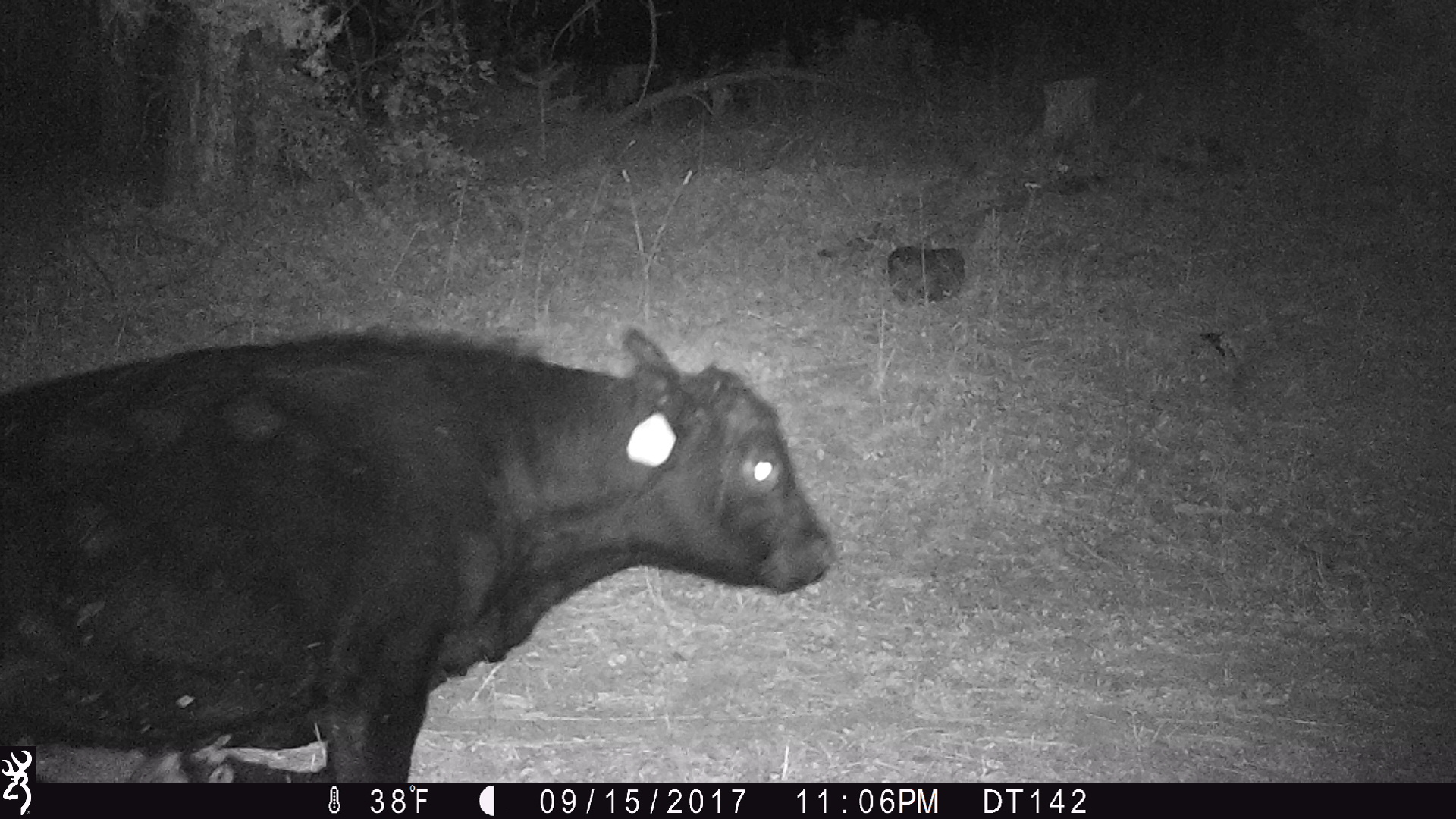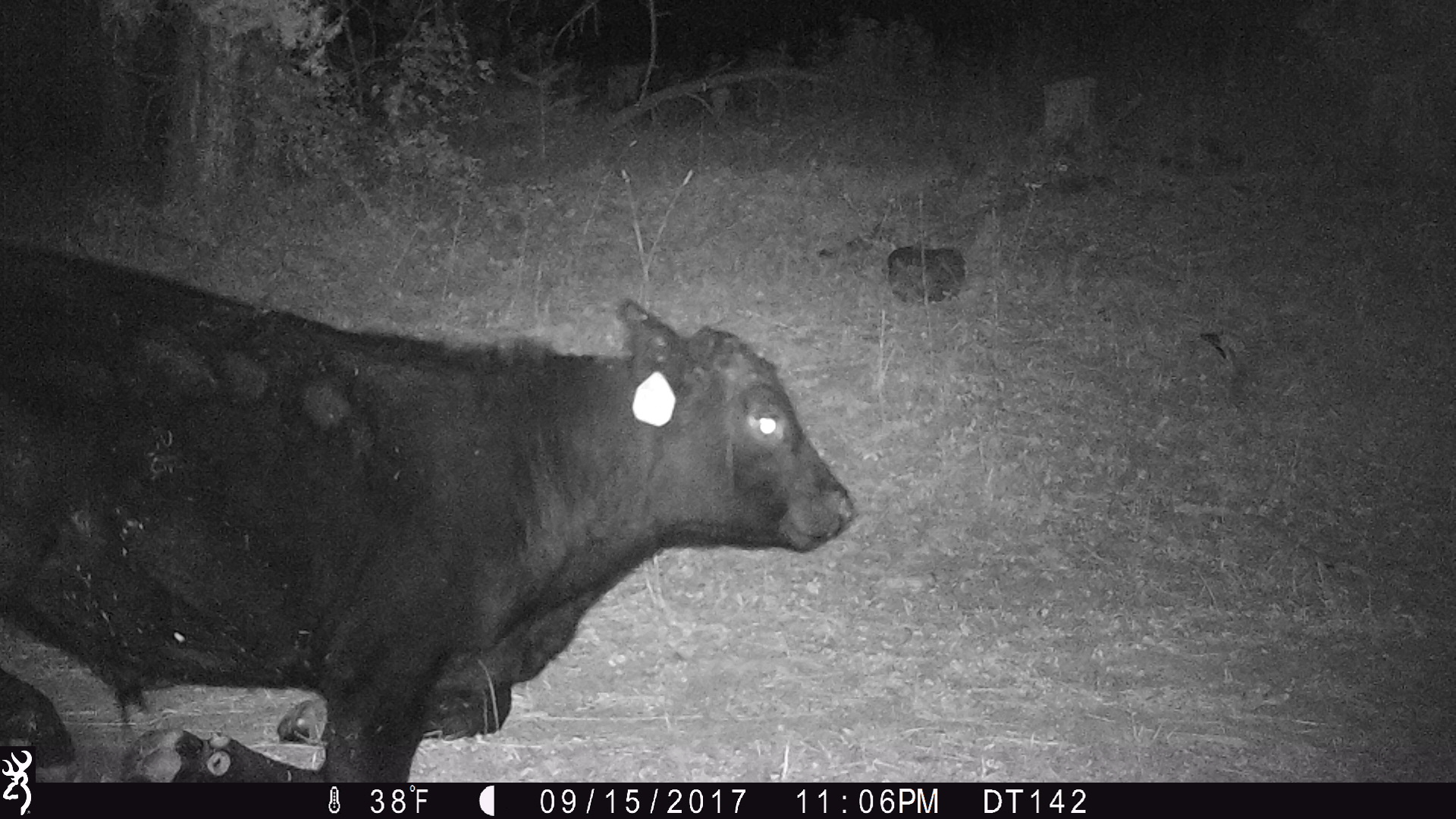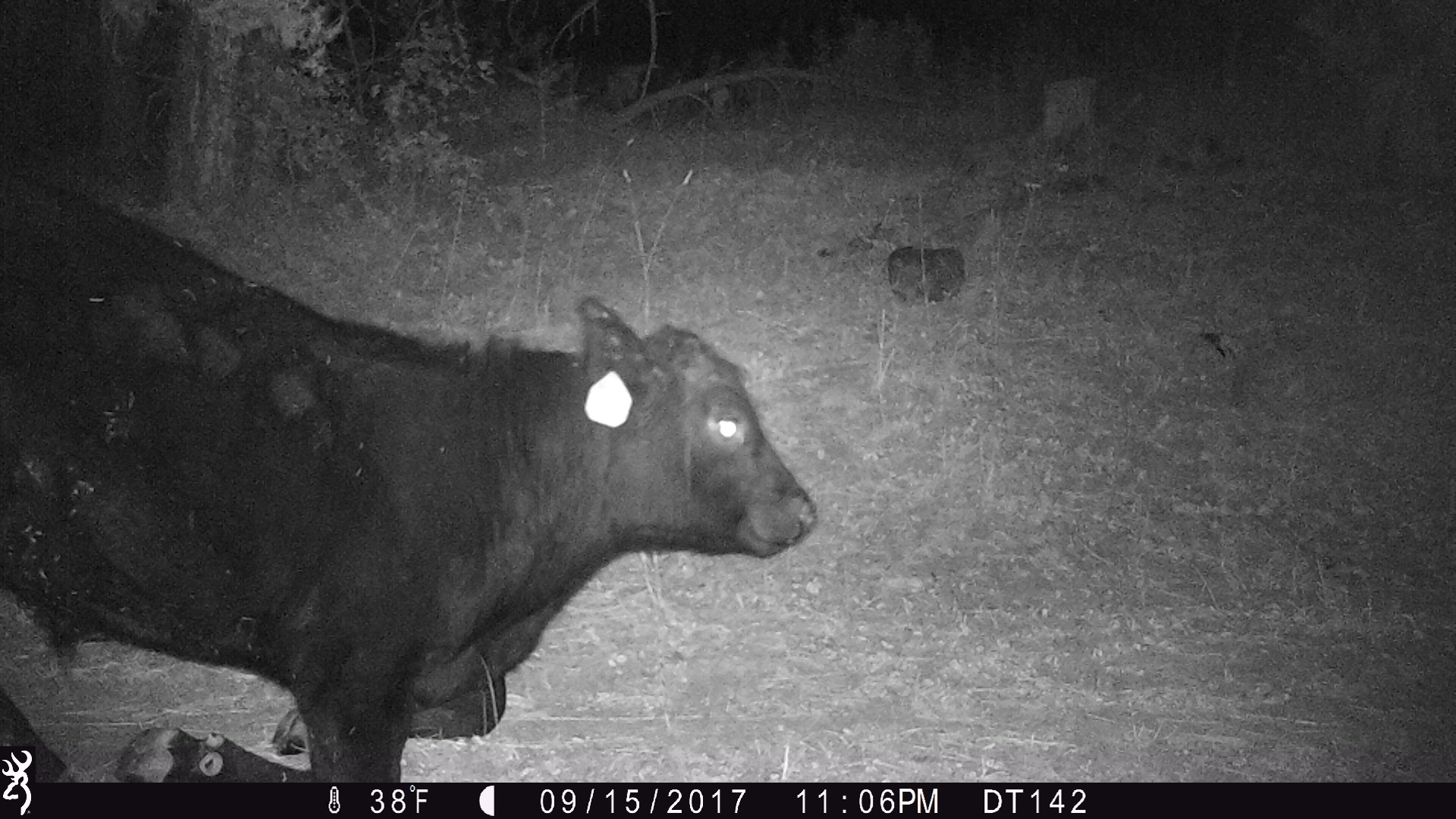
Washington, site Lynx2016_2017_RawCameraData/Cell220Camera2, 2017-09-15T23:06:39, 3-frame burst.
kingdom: Animalia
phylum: Chordata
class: Mammalia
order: Artiodactyla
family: Bovidae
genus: Bos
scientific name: Bos taurus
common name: domestic cattle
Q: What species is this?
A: Domestic cattle (Bos taurus).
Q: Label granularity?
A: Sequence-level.